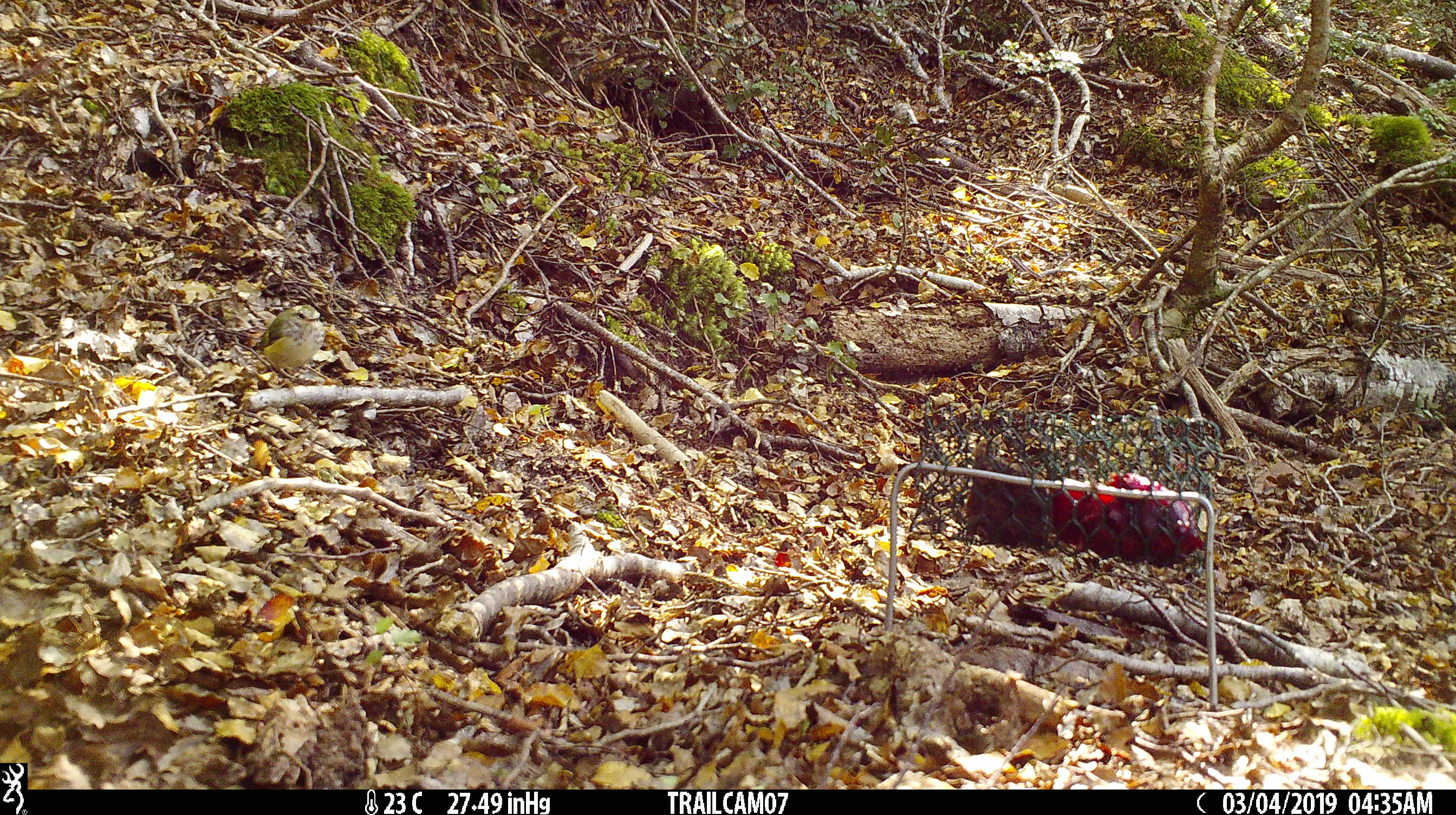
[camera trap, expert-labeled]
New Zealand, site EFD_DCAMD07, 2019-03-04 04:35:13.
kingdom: Animalia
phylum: Chordata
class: Aves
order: Passeriformes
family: Acanthisittidae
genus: Acanthisitta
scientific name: Acanthisitta chloris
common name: rifleman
Rifleman (Acanthisitta chloris).